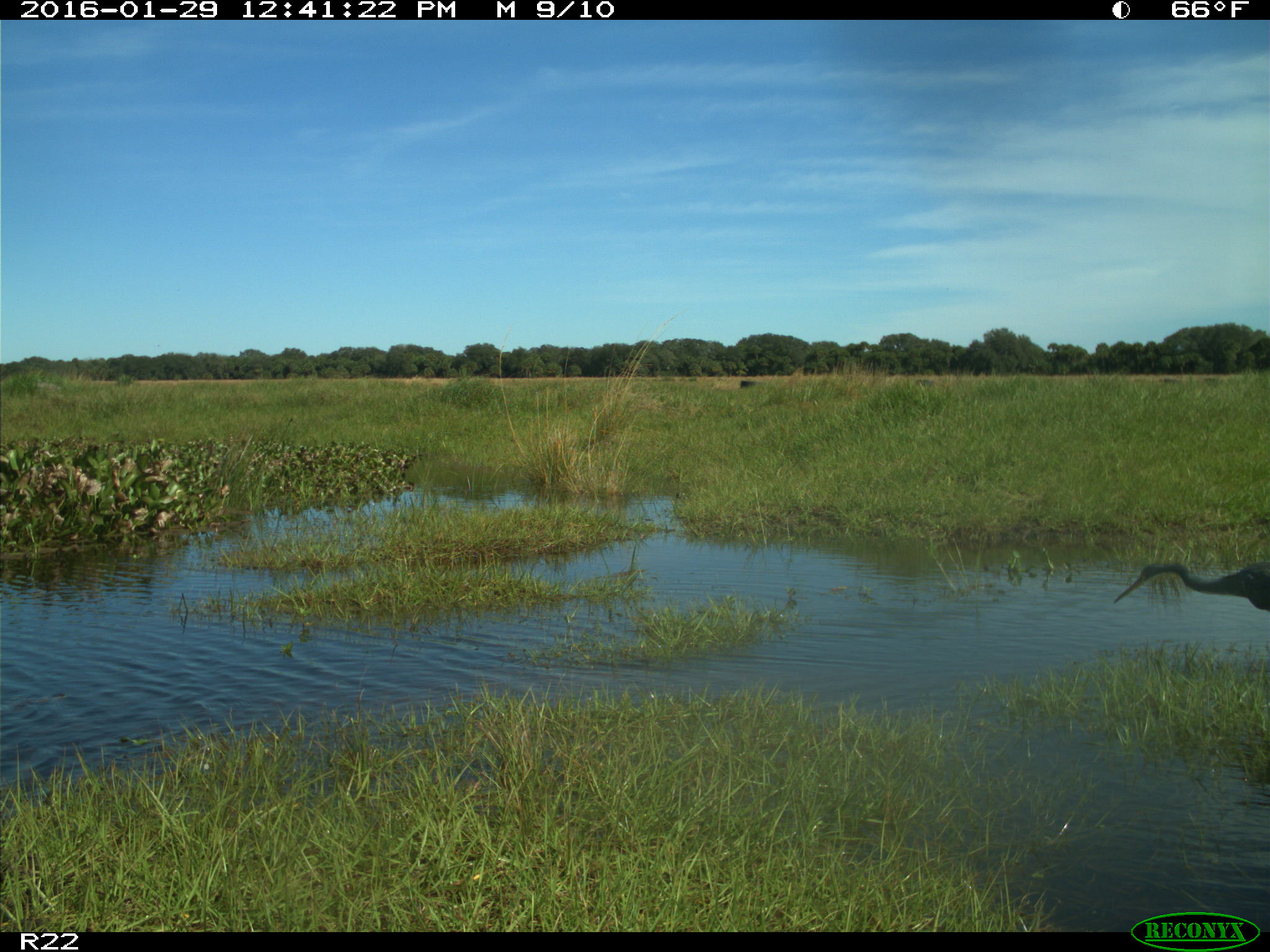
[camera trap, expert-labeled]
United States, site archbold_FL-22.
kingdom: Animalia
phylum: Chordata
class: Aves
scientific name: Aves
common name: birds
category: unidentified bird